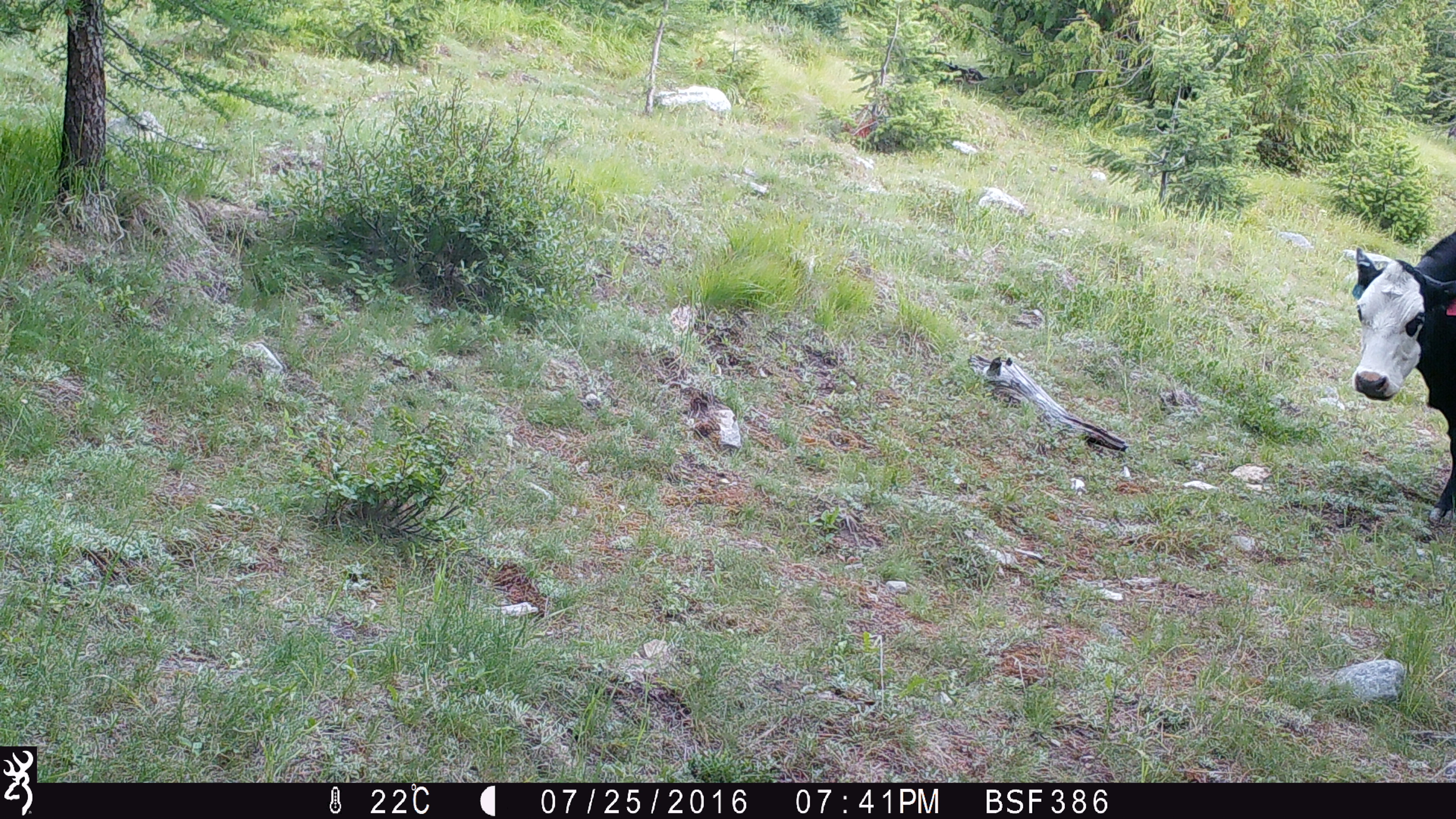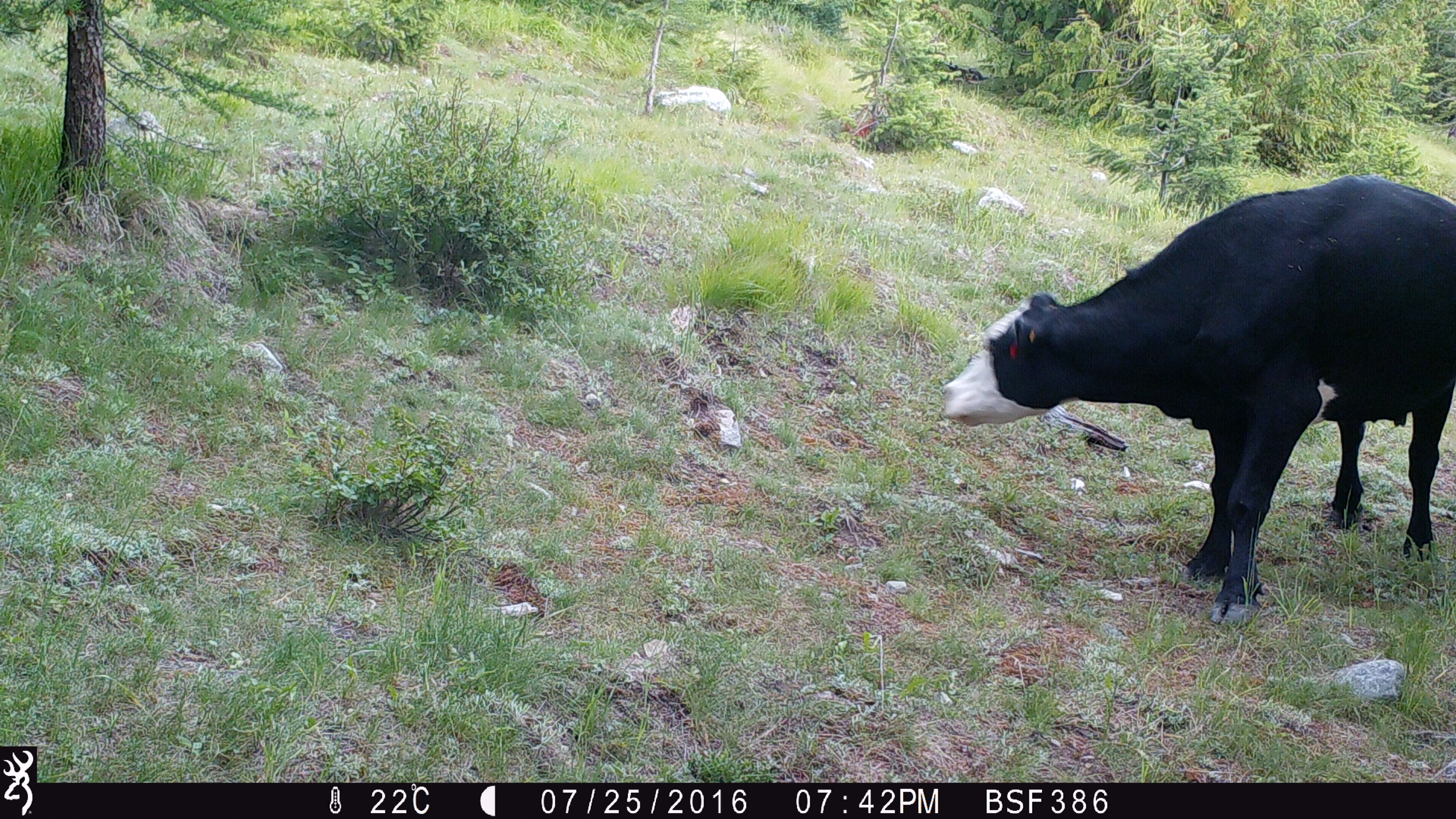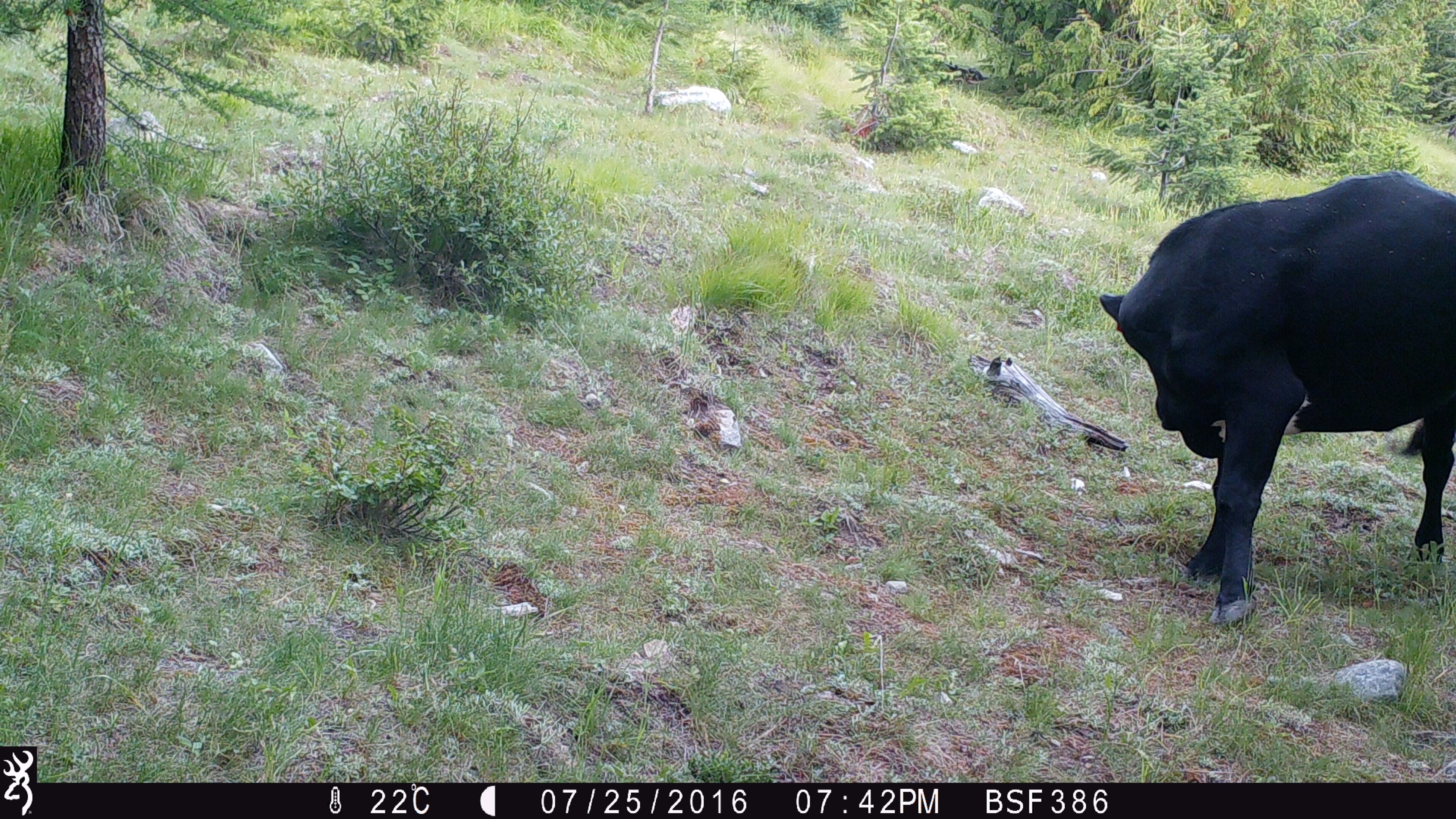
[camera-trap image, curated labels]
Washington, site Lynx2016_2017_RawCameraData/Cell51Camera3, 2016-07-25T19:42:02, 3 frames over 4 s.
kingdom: Animalia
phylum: Chordata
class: Mammalia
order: Artiodactyla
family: Bovidae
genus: Bos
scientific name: Bos taurus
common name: domestic cattle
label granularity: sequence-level